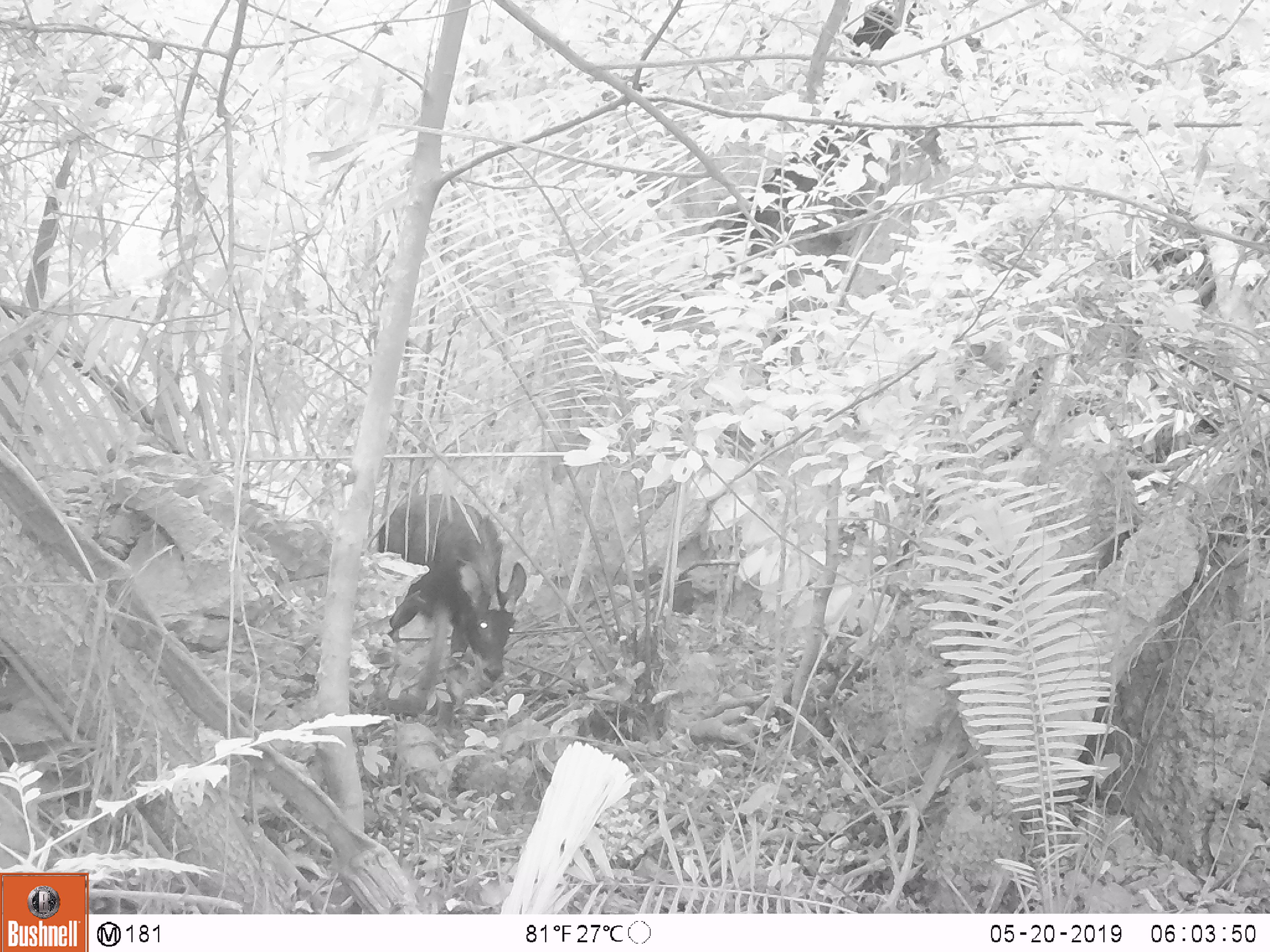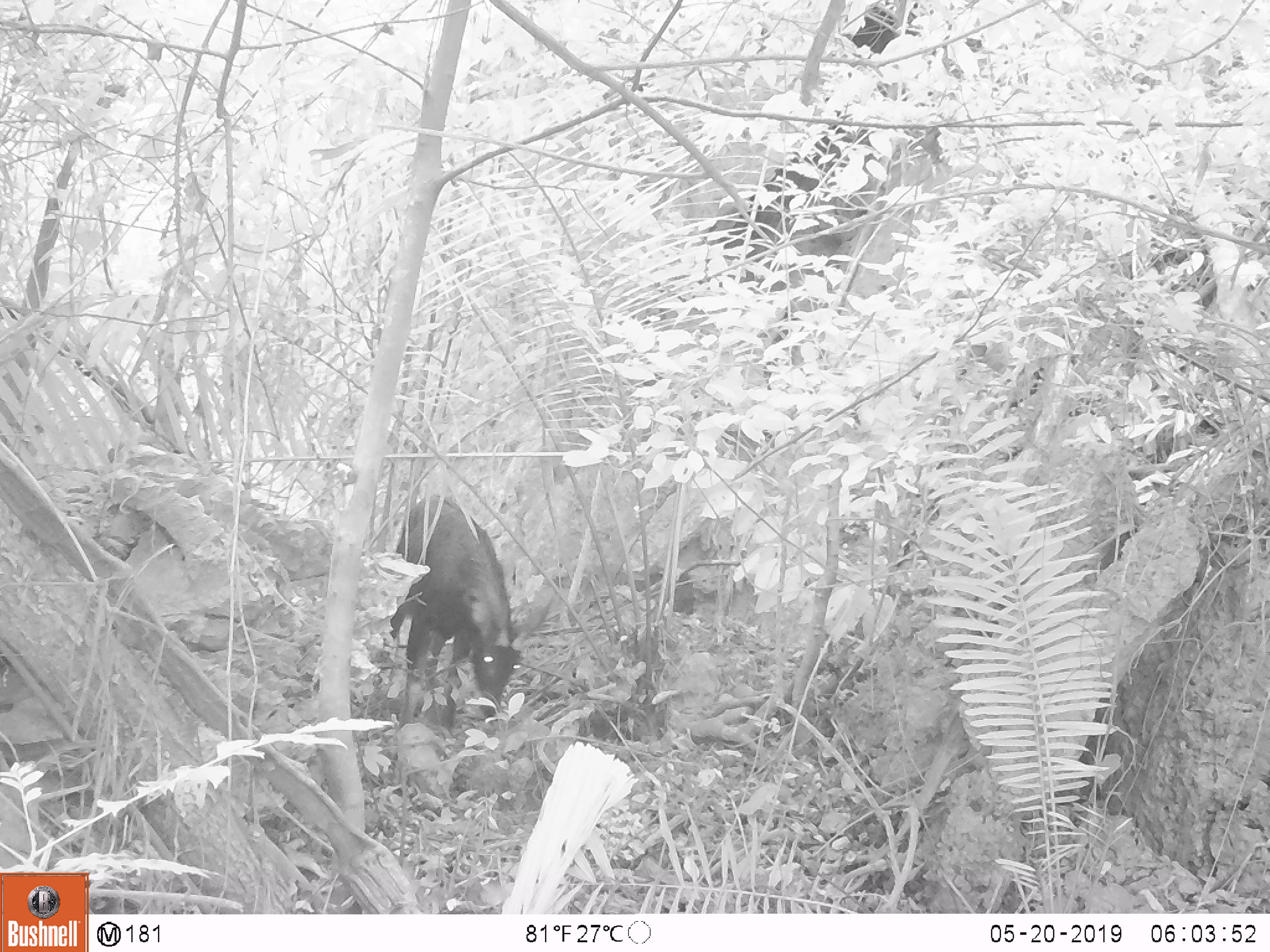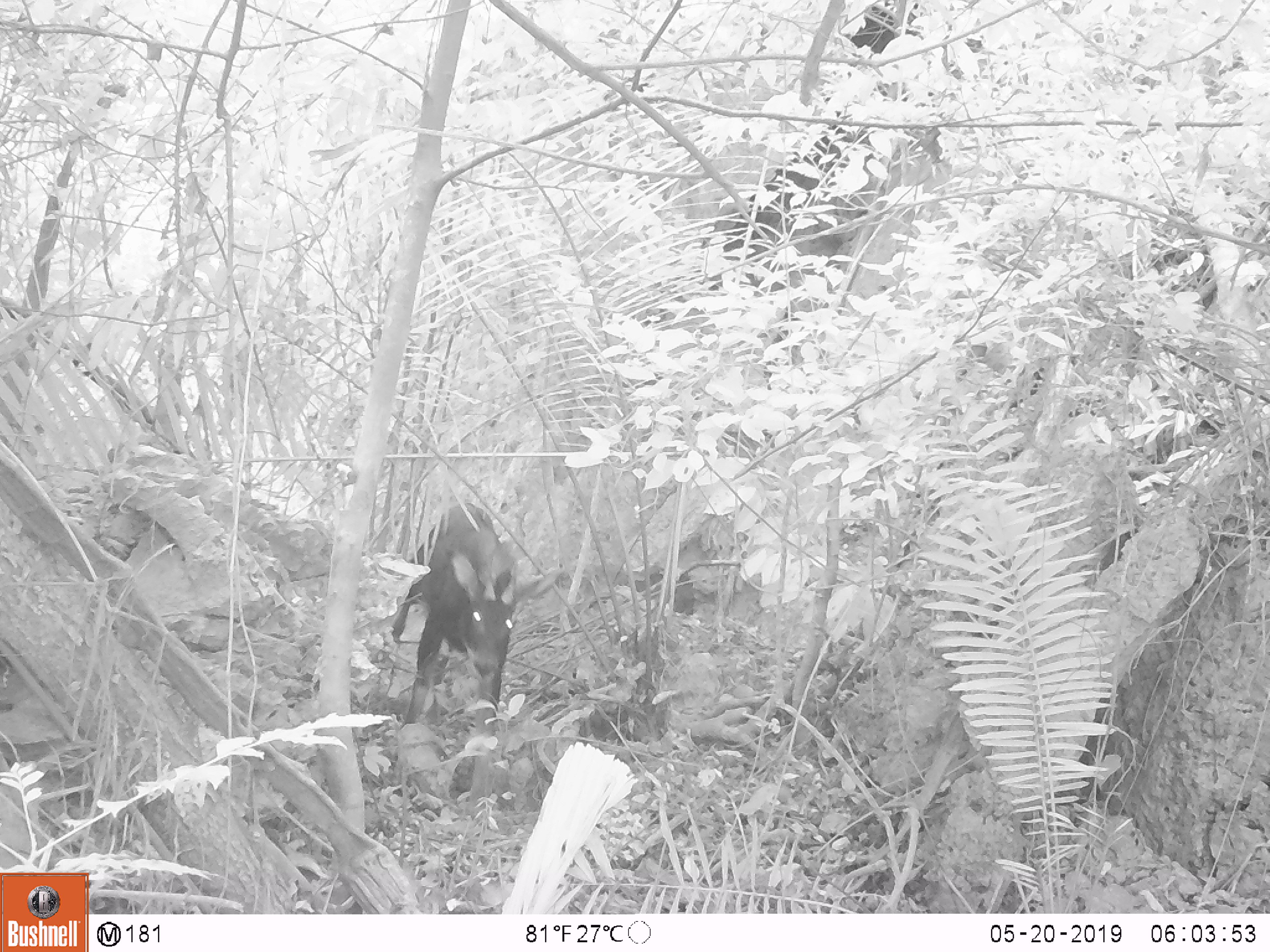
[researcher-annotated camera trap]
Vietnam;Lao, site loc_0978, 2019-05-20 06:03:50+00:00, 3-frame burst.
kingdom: Animalia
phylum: Chordata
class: Mammalia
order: Artiodactyla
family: Bovidae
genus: Capricornis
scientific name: Capricornis sumatraensis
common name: chinese serow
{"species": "chinese serow (Capricornis sumatraensis)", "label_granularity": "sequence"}